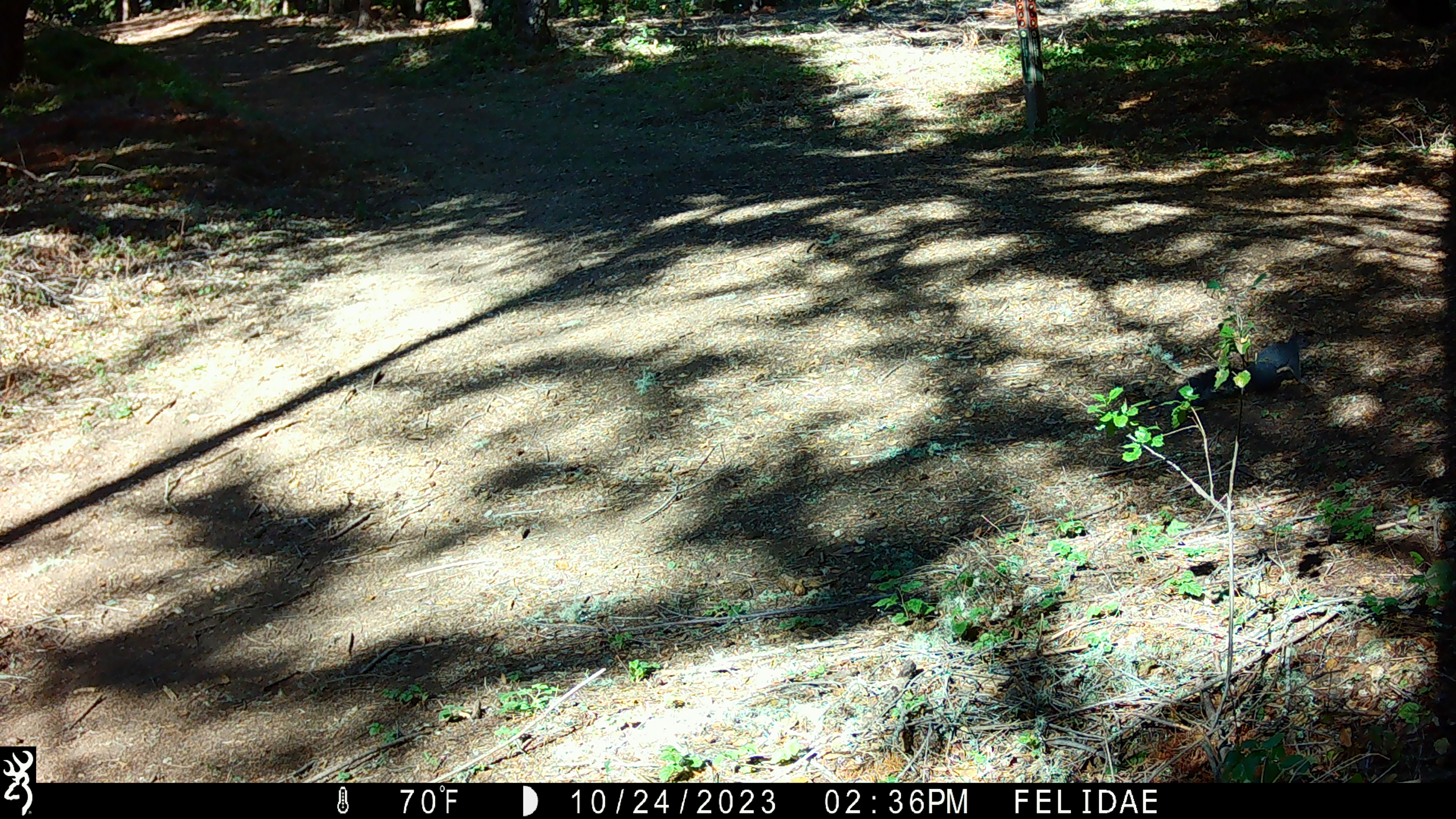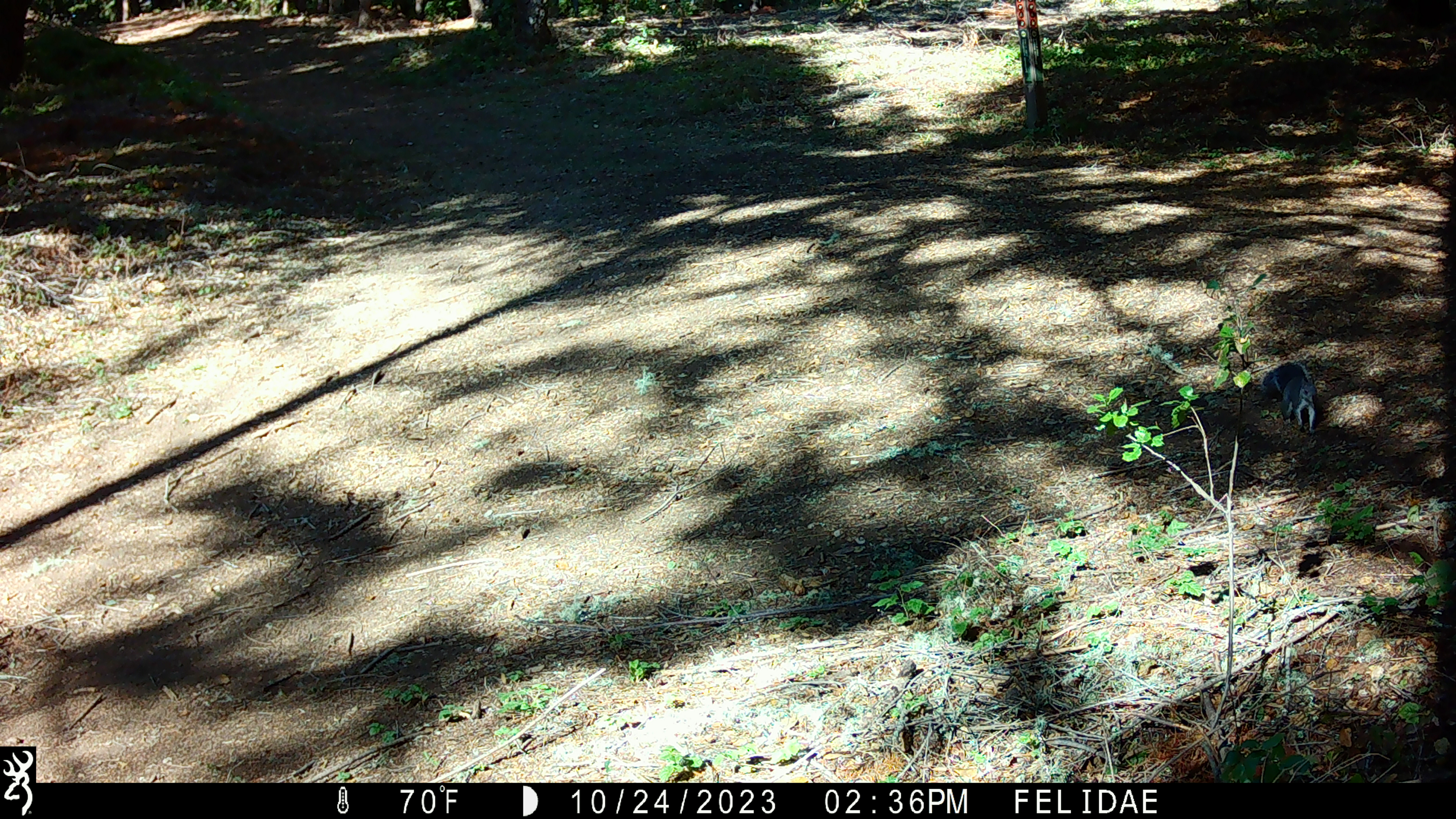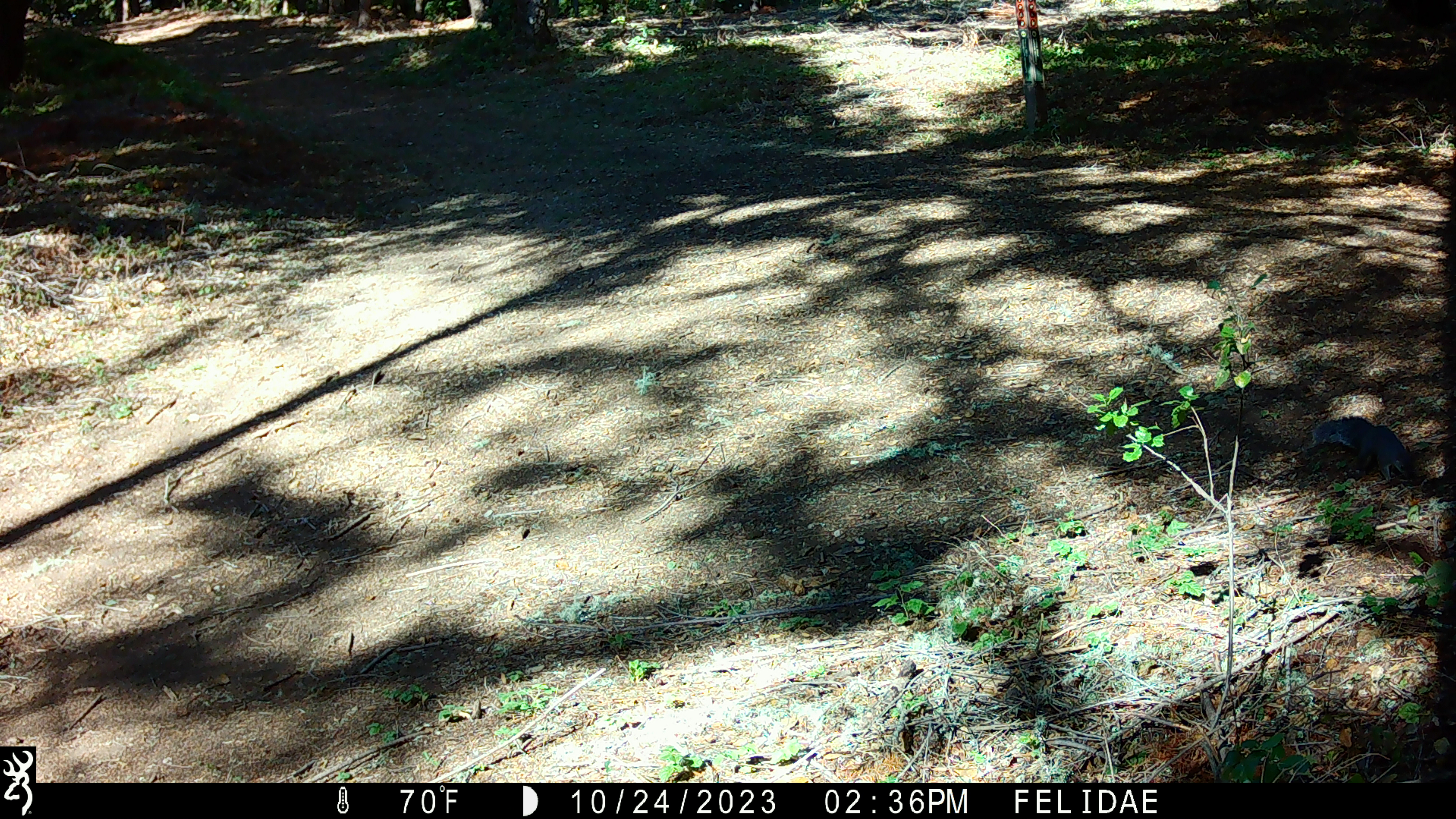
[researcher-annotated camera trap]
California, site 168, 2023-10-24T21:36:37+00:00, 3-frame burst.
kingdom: Animalia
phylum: Chordata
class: Mammalia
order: Rodentia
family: Sciuridae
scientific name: Sciuridae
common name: squirrel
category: unknown squirrel